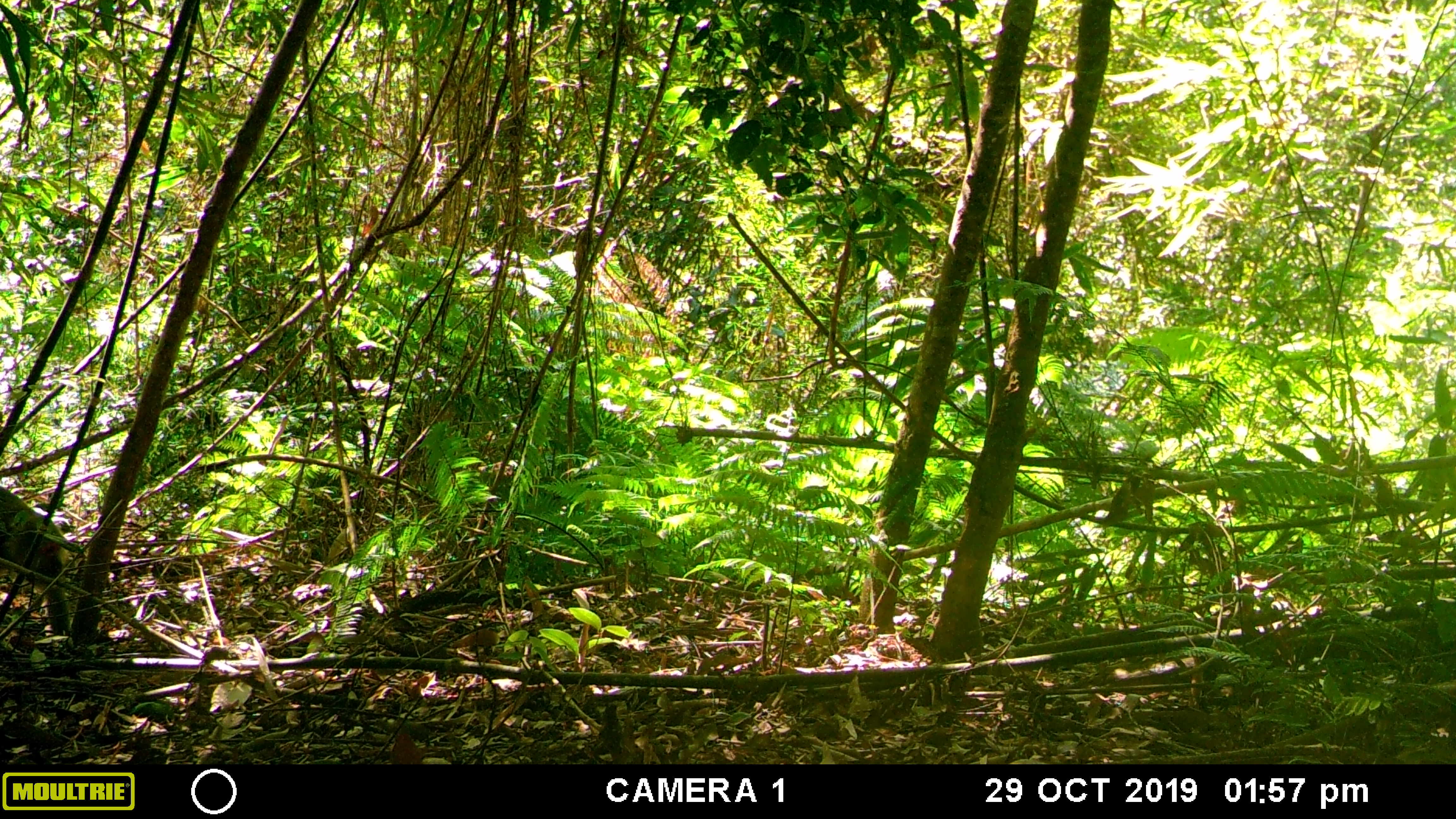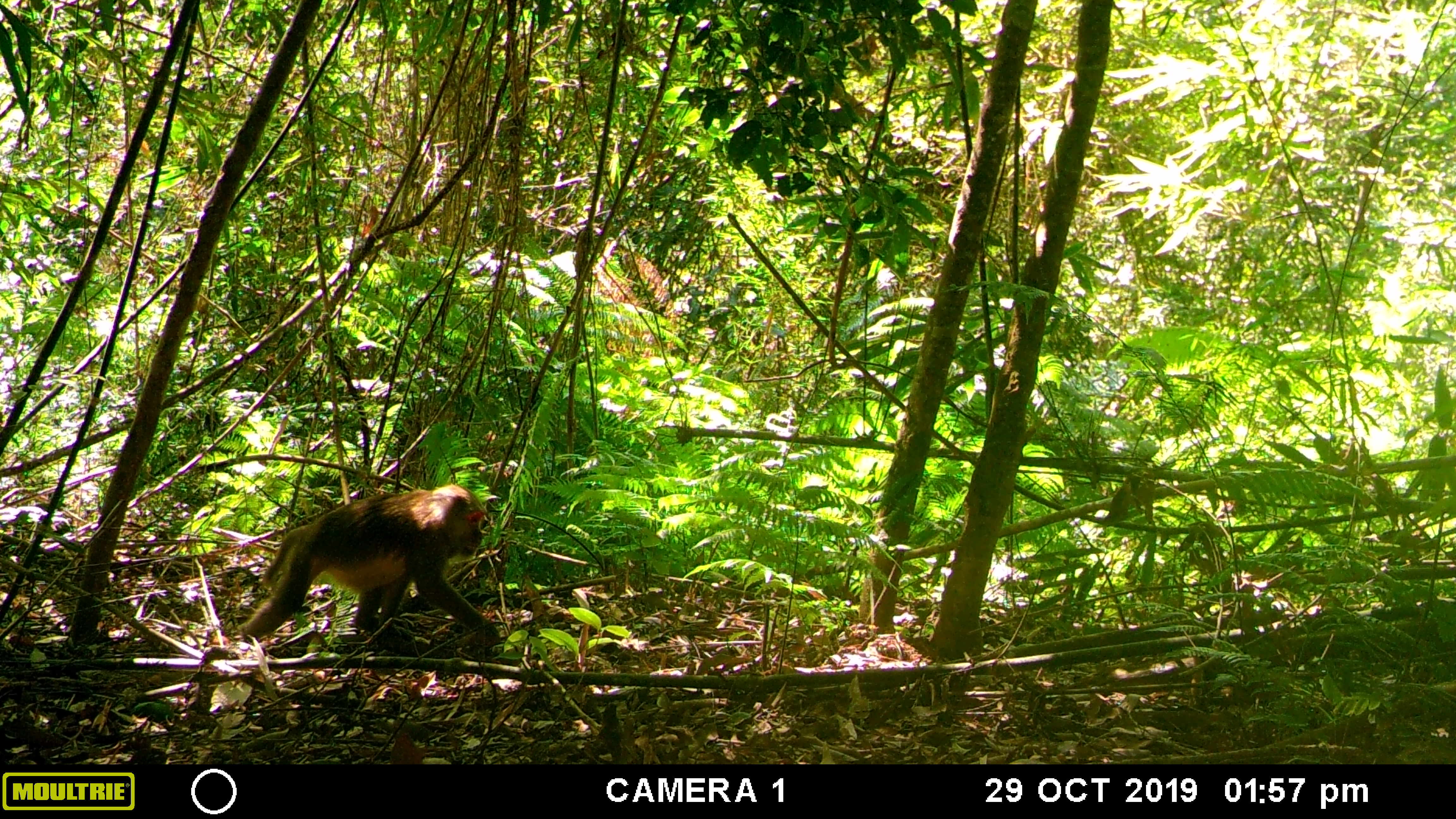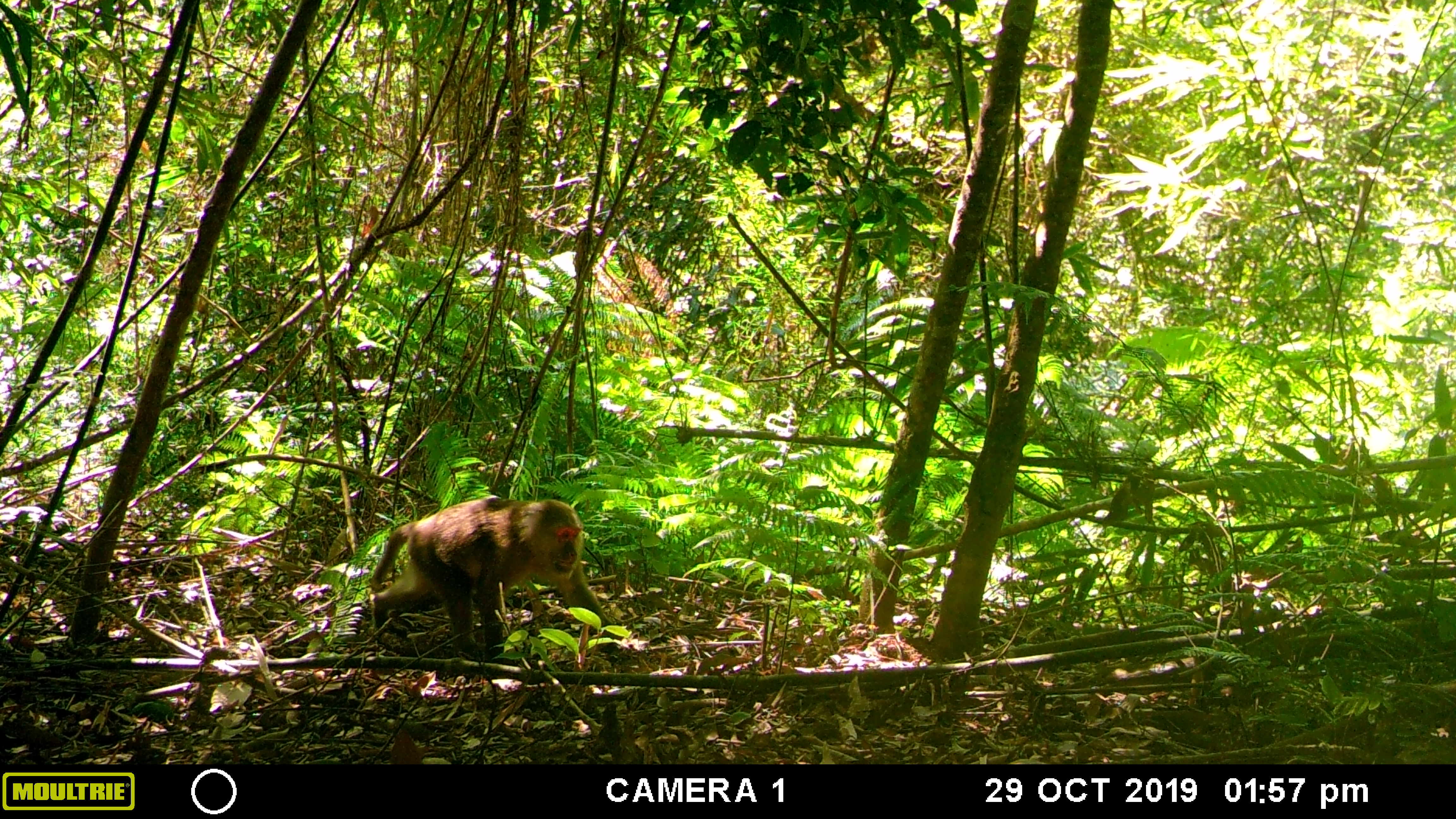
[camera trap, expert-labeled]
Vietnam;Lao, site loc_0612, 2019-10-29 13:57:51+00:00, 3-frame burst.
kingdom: Animalia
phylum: Chordata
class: Mammalia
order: Primates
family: Cercopithecidae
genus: Macaca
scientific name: Macaca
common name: macaques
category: assam or rhesus macaque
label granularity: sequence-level